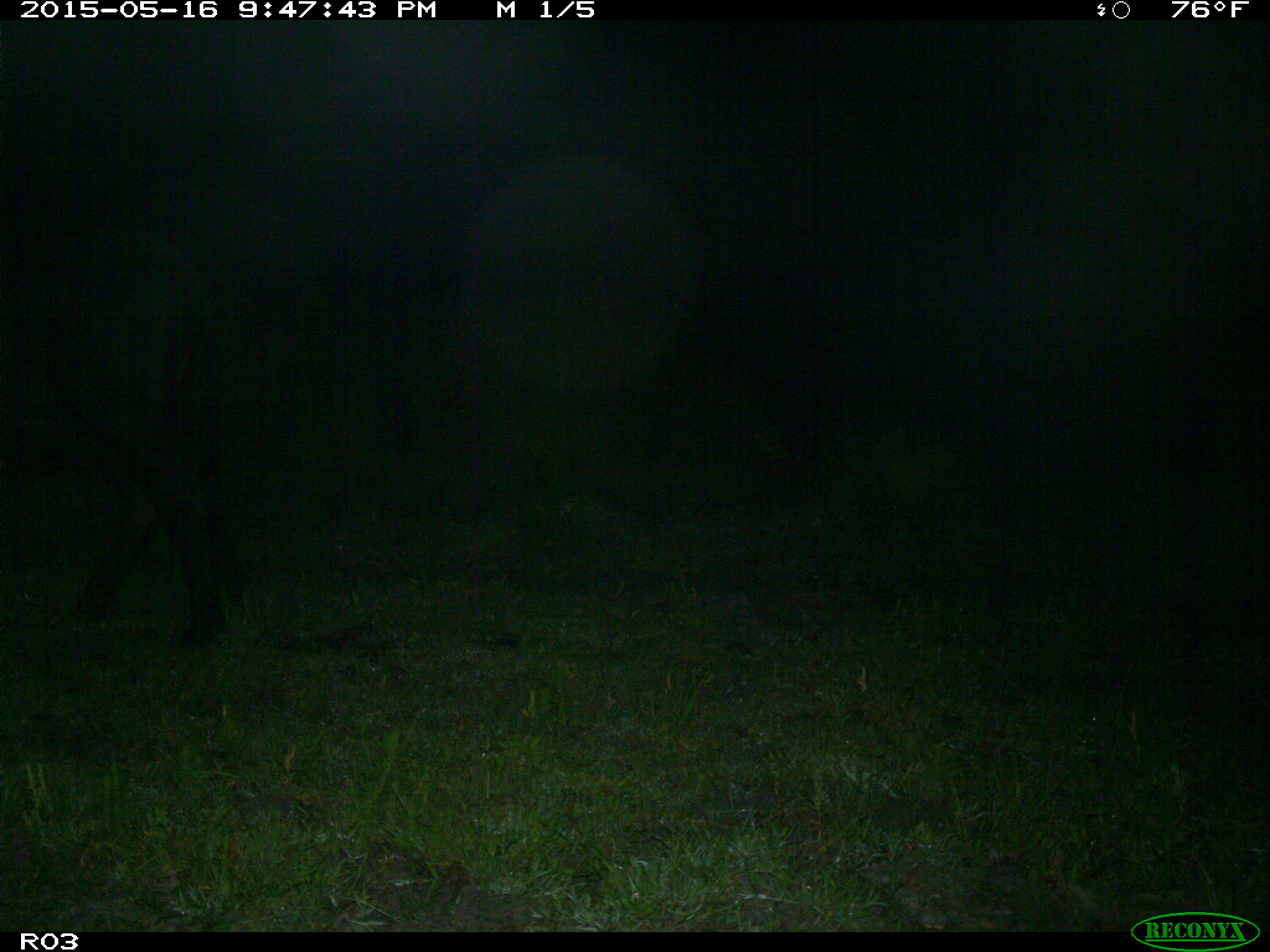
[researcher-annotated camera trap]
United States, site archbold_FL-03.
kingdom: Animalia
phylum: Chordata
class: Mammalia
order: Artiodactyla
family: Bovidae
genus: Bos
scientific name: Bos taurus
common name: domestic cow